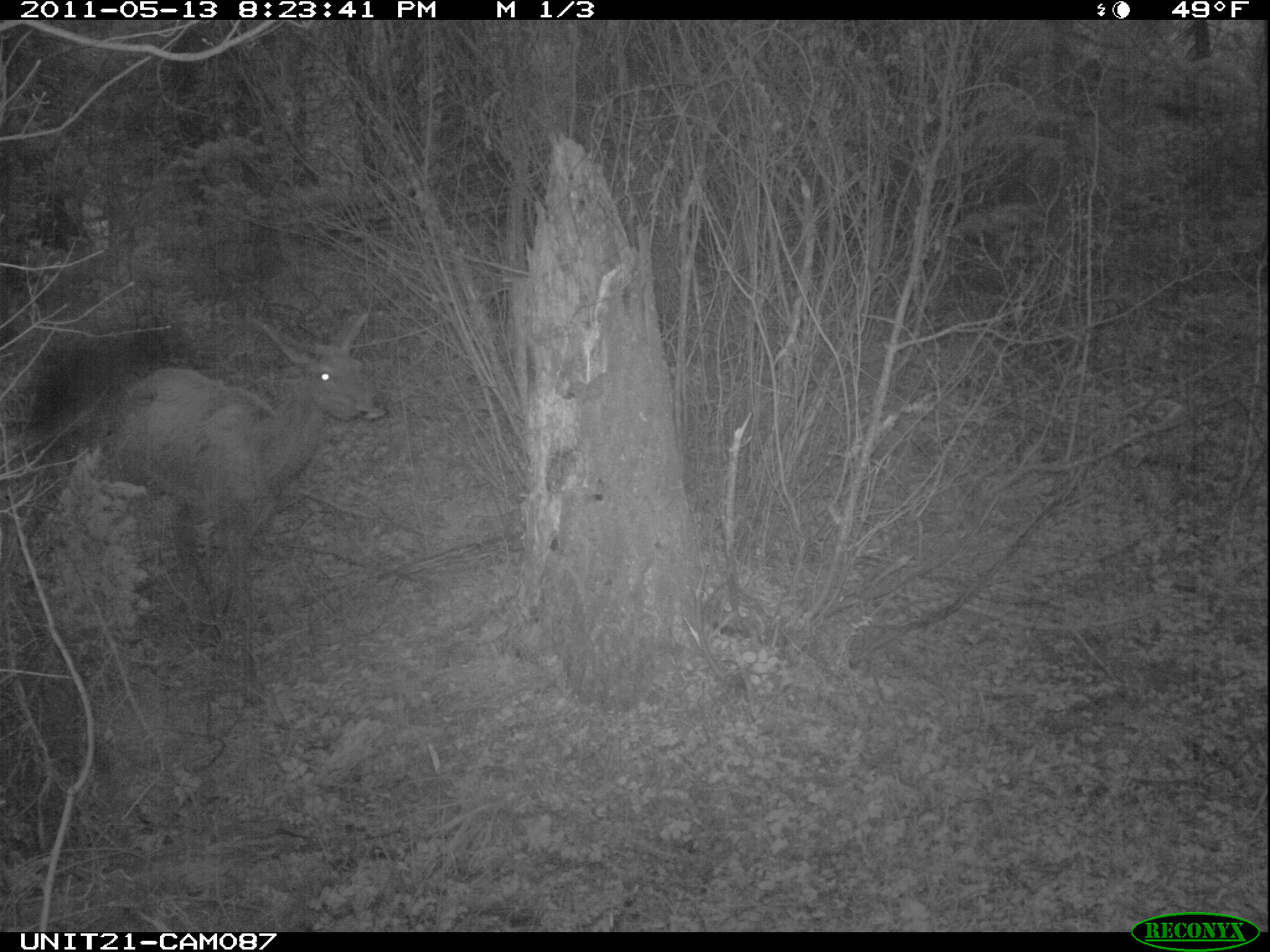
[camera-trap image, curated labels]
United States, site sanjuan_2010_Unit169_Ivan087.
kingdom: Animalia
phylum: Chordata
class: Mammalia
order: Artiodactyla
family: Cervidae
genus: Cervus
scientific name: Cervus elaphus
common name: red deer